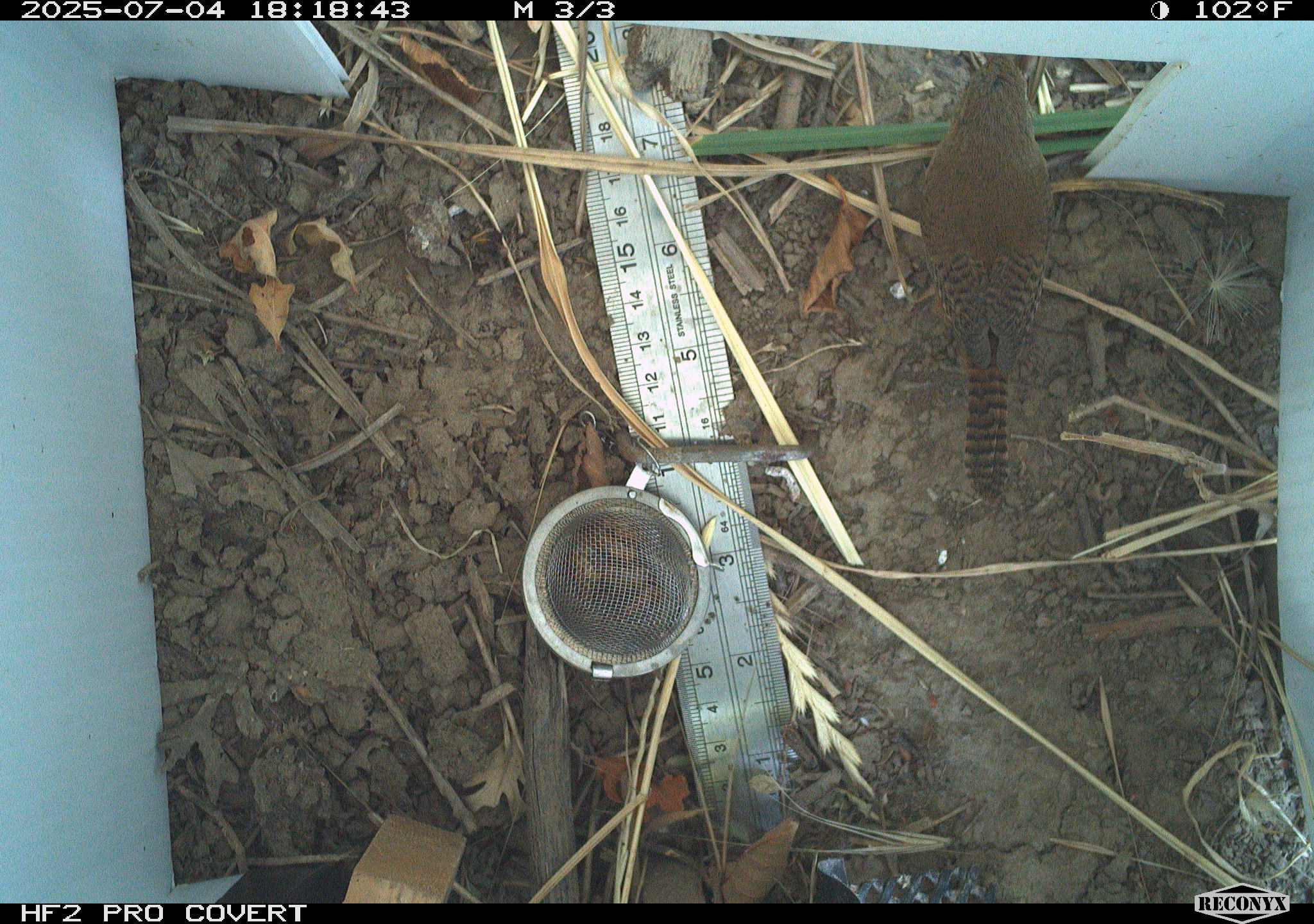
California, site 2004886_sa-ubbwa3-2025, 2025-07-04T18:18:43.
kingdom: Animalia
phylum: Chordata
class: Aves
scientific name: Aves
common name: bird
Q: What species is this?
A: Bird (Aves).